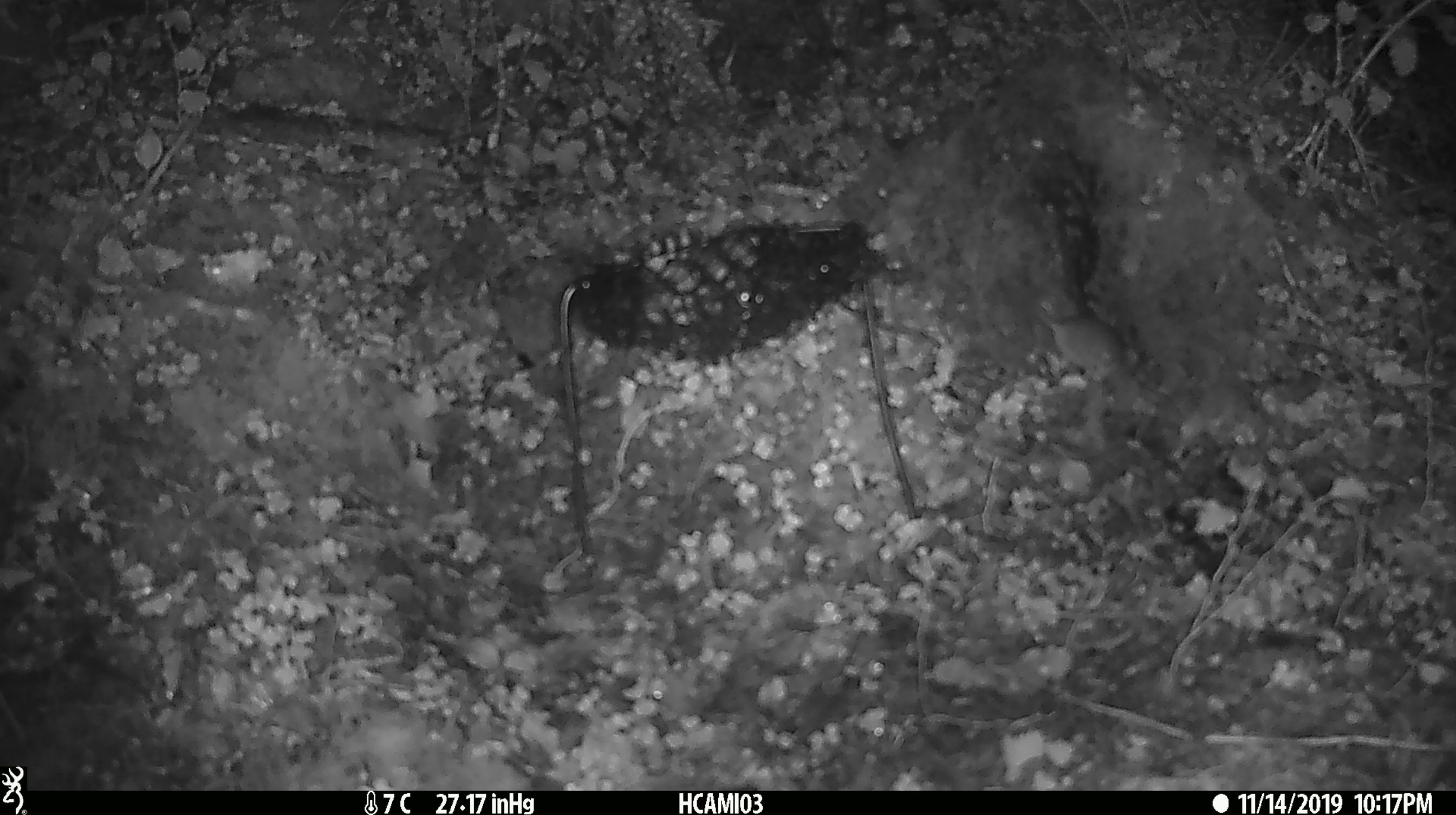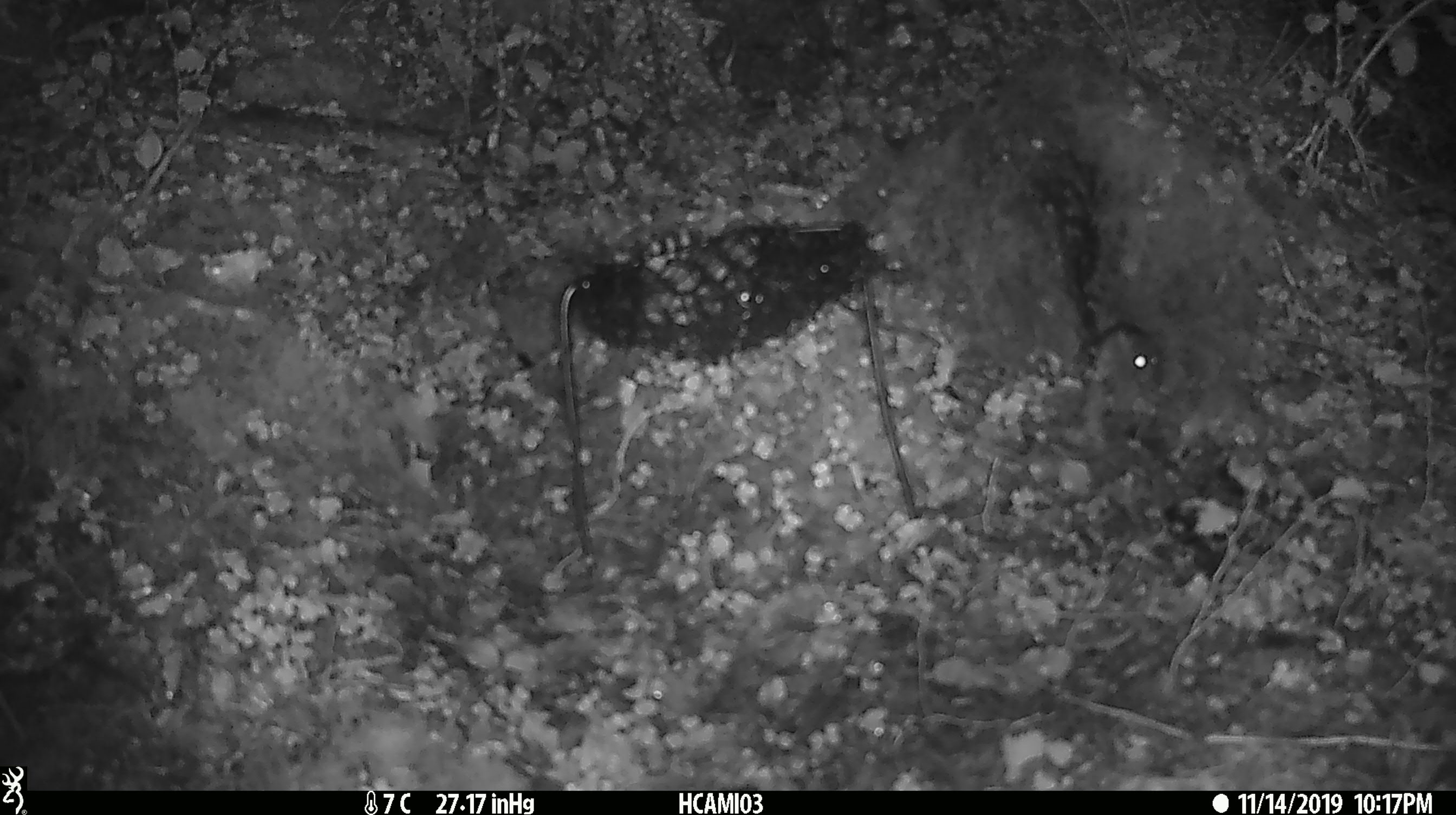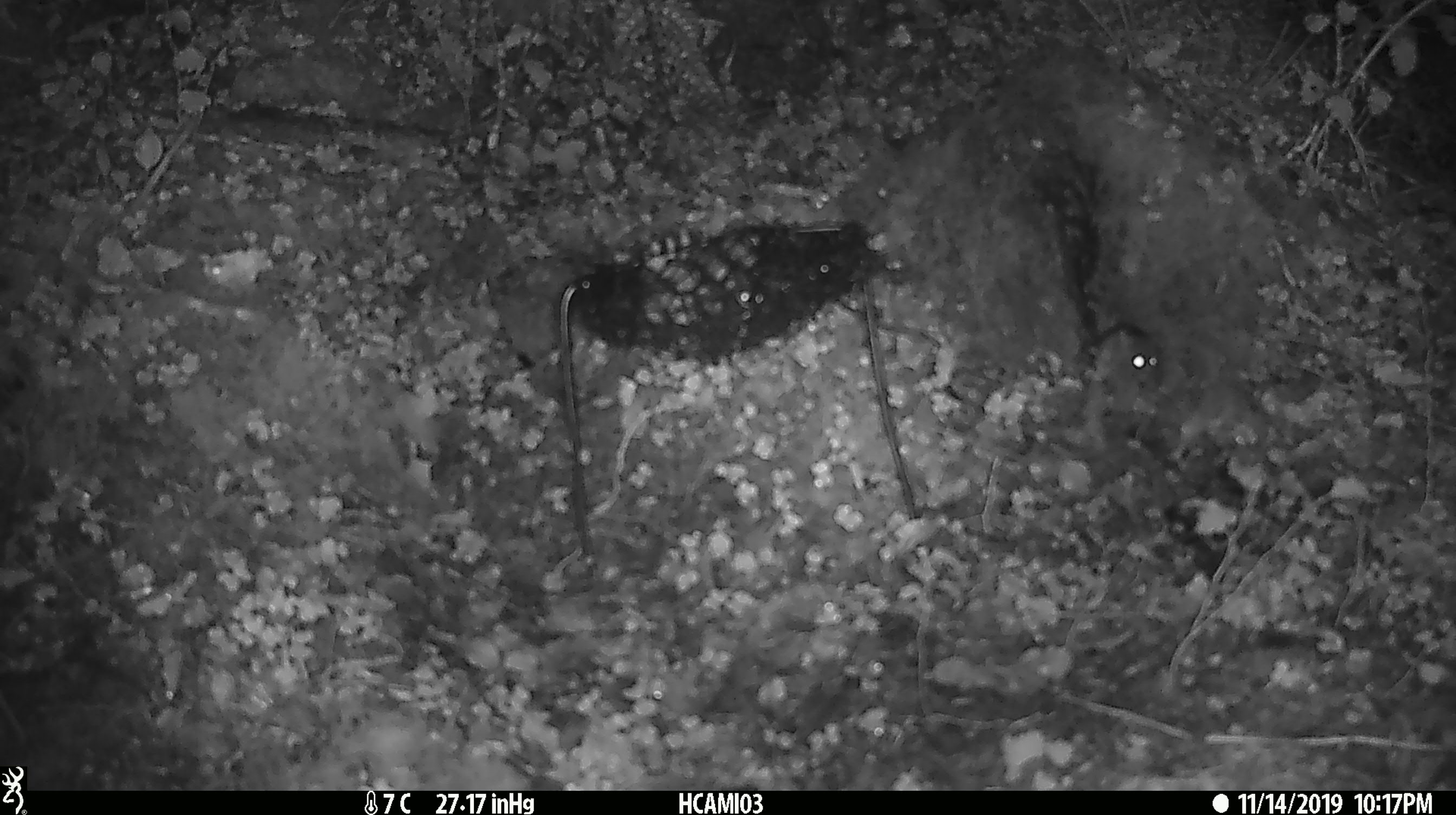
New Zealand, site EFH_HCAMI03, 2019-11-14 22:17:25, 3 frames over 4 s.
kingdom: Animalia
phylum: Chordata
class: Mammalia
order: Rodentia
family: Muridae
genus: Mus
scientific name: Mus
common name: mouse